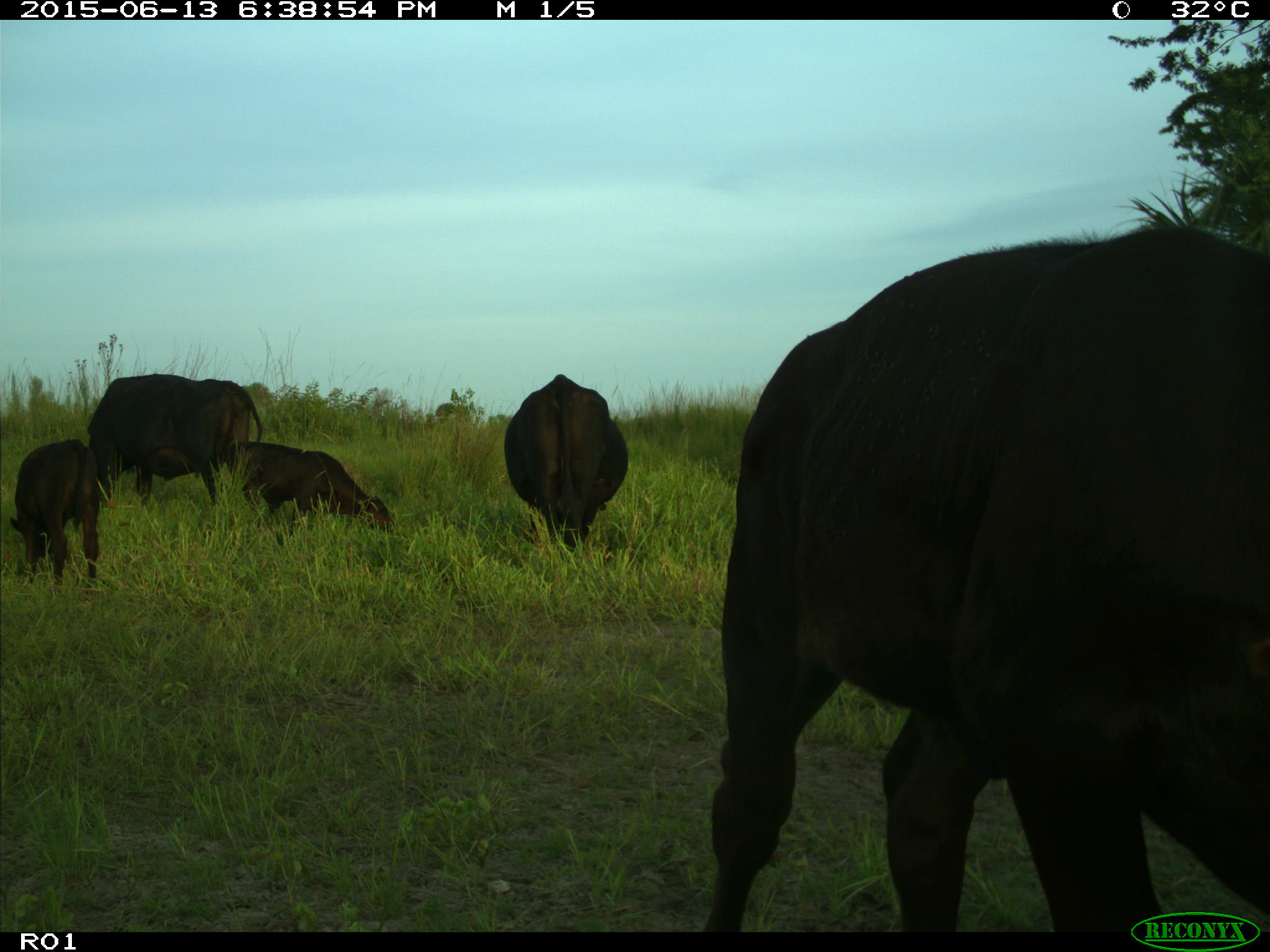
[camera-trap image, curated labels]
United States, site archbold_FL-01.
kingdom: Animalia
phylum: Chordata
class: Mammalia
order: Artiodactyla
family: Bovidae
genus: Bos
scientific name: Bos taurus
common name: domestic cow